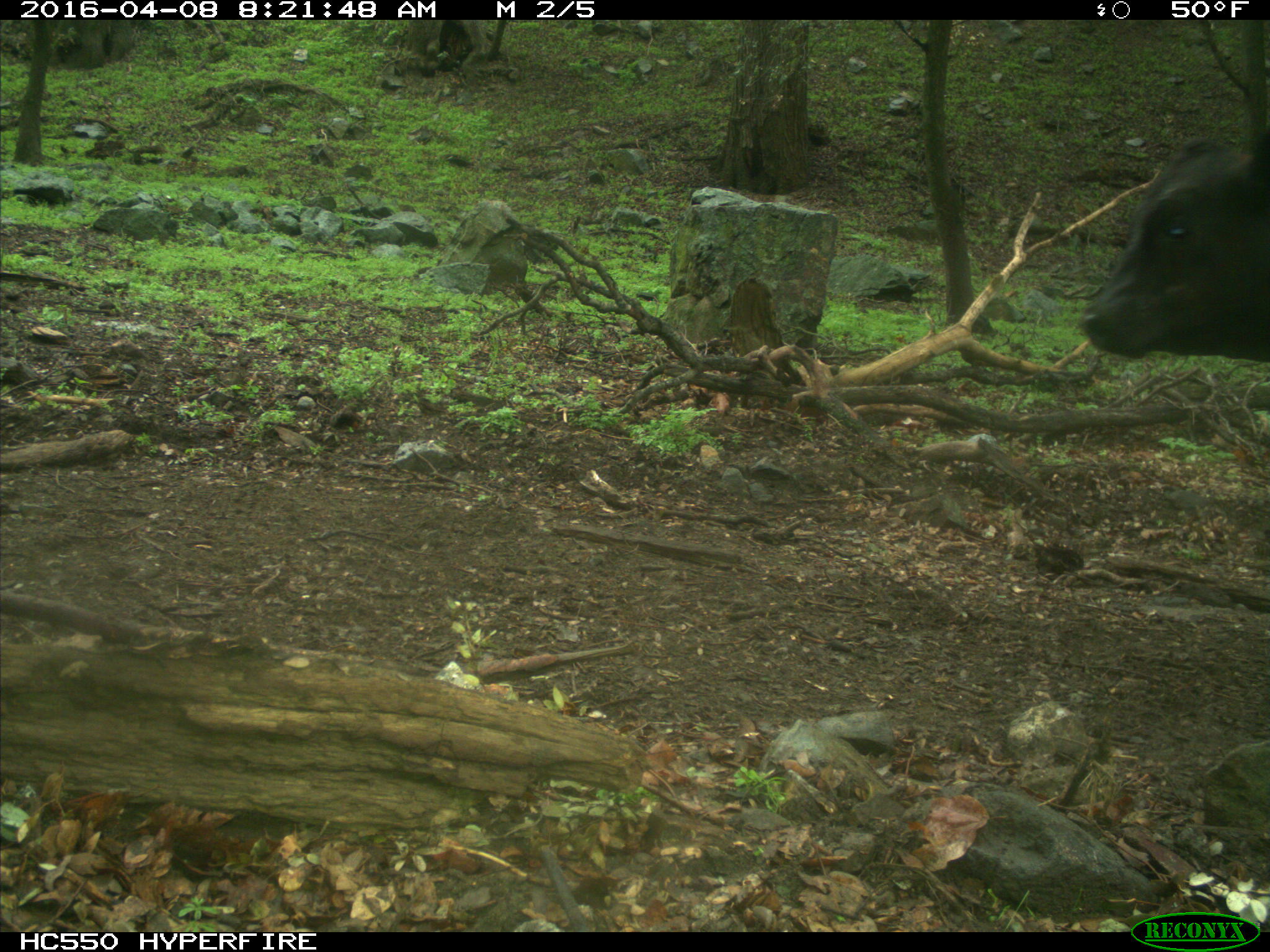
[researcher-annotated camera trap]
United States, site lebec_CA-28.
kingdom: Animalia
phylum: Chordata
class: Mammalia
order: Artiodactyla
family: Bovidae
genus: Bos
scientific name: Bos taurus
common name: domestic cow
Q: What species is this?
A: Bos taurus (domestic cow).